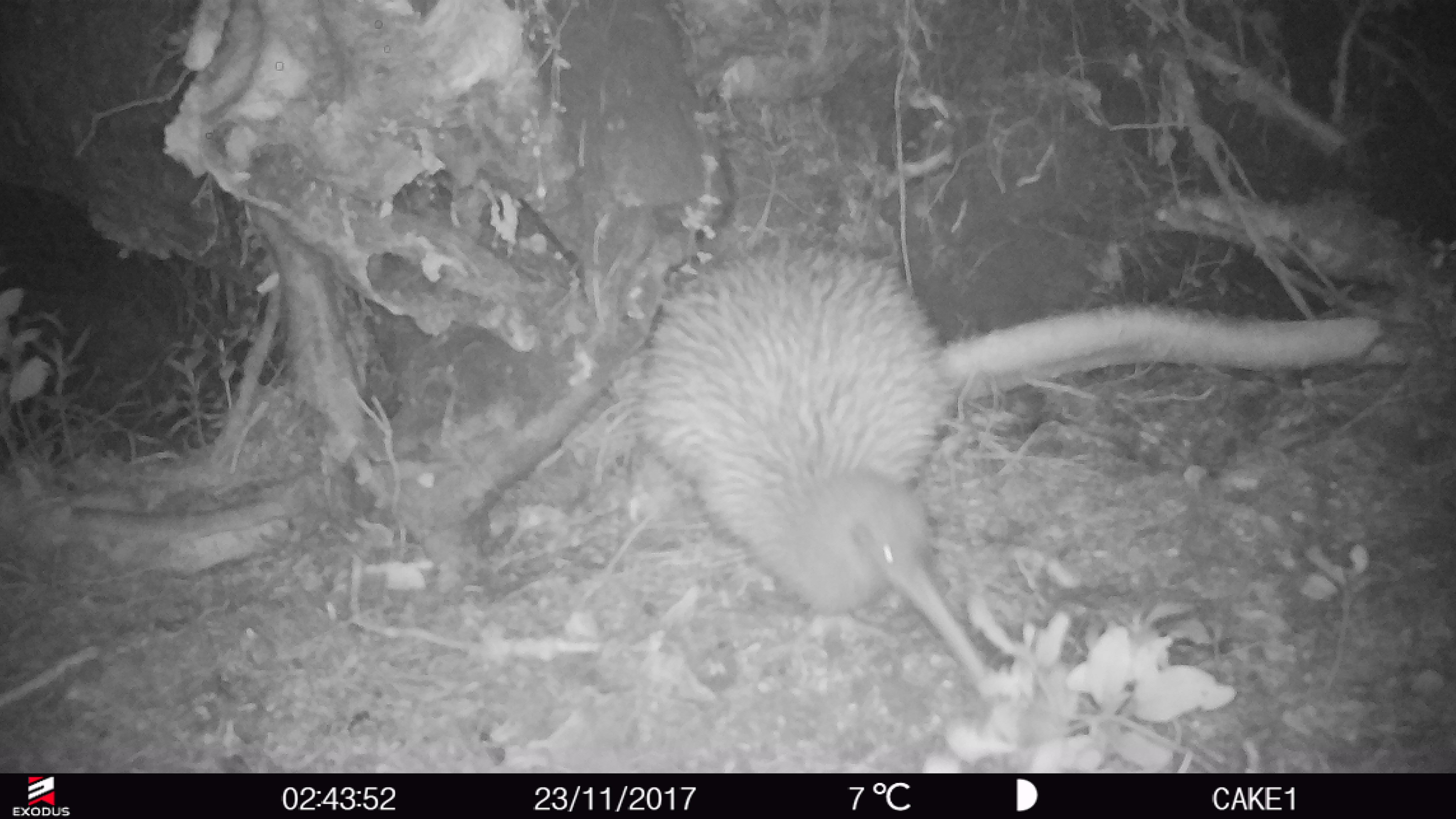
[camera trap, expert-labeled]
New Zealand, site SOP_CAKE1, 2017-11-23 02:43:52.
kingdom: Animalia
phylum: Chordata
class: Aves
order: Apterygiformes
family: Apterygidae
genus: Apteryx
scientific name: Apteryx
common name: kiwi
Kiwi (Apteryx).